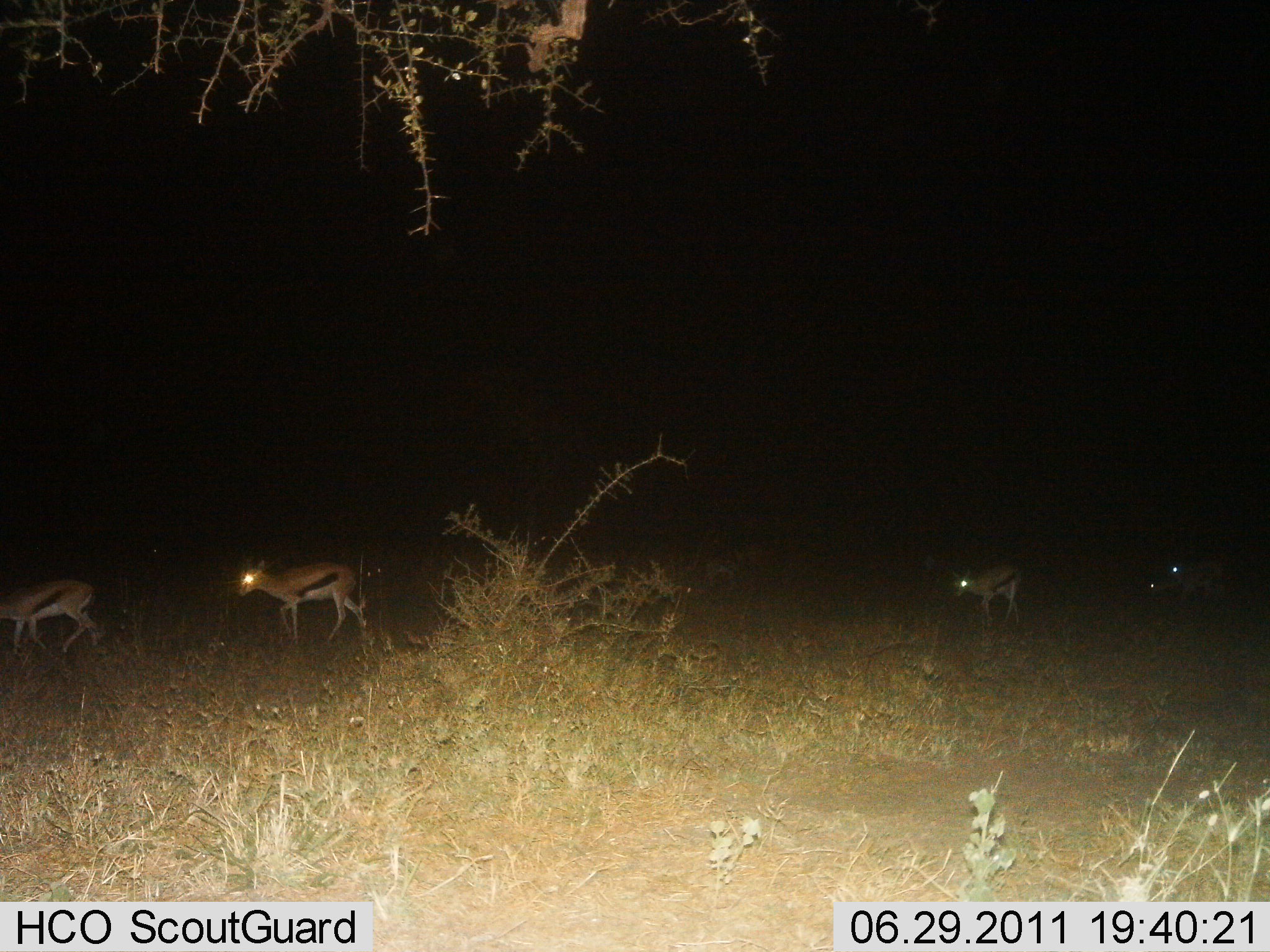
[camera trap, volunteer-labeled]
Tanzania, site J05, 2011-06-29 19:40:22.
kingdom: Animalia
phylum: Chordata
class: Mammalia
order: Artiodactyla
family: Bovidae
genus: Eudorcas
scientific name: Eudorcas thomsonii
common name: thomson's gazelle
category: gazellethomsons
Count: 4.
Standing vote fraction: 0%.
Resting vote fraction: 0%.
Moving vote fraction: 100%.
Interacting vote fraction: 0%.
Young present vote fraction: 8%.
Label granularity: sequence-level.